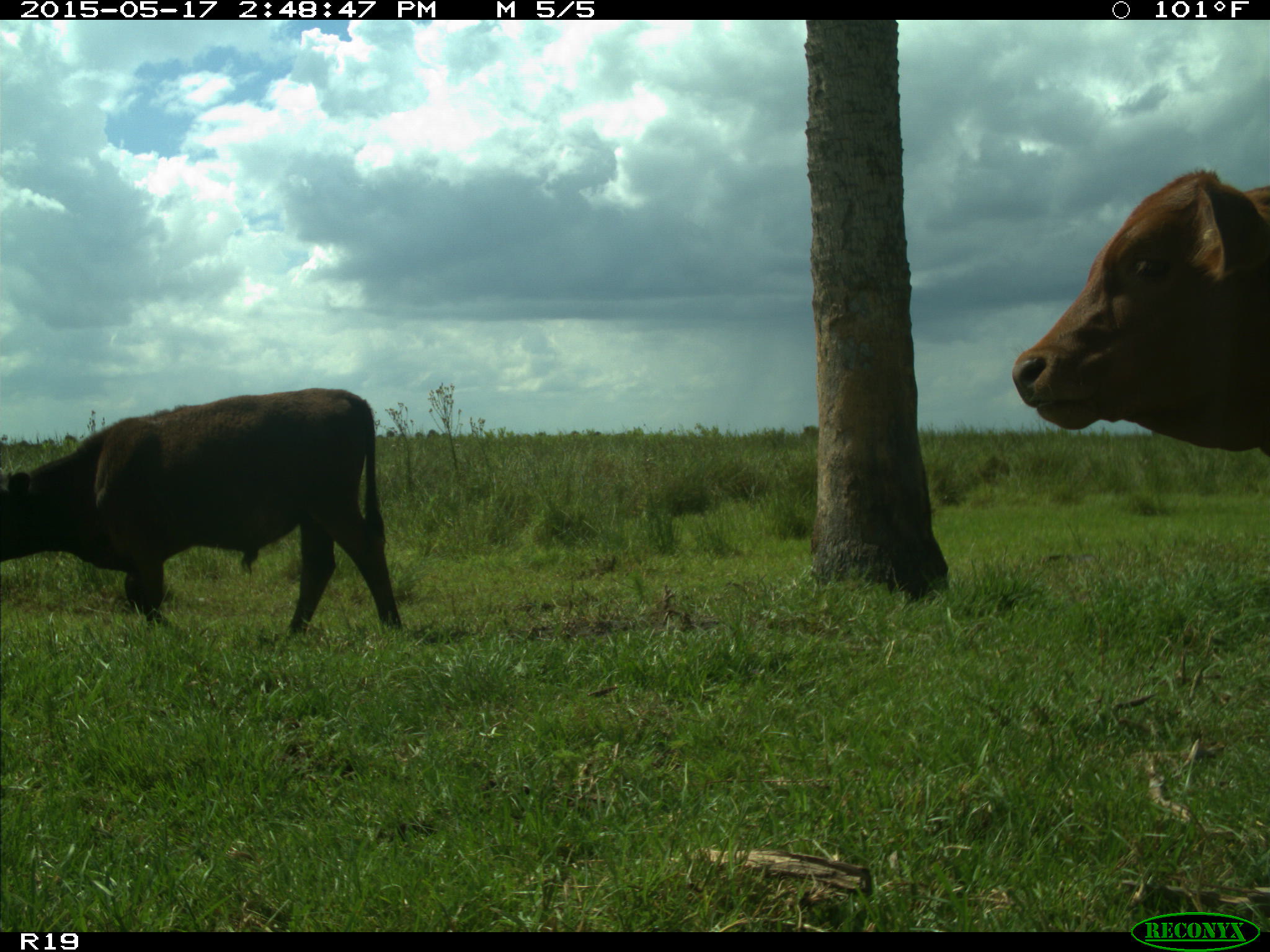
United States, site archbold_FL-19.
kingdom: Animalia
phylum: Chordata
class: Mammalia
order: Artiodactyla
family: Bovidae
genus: Bos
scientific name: Bos taurus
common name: domestic cow